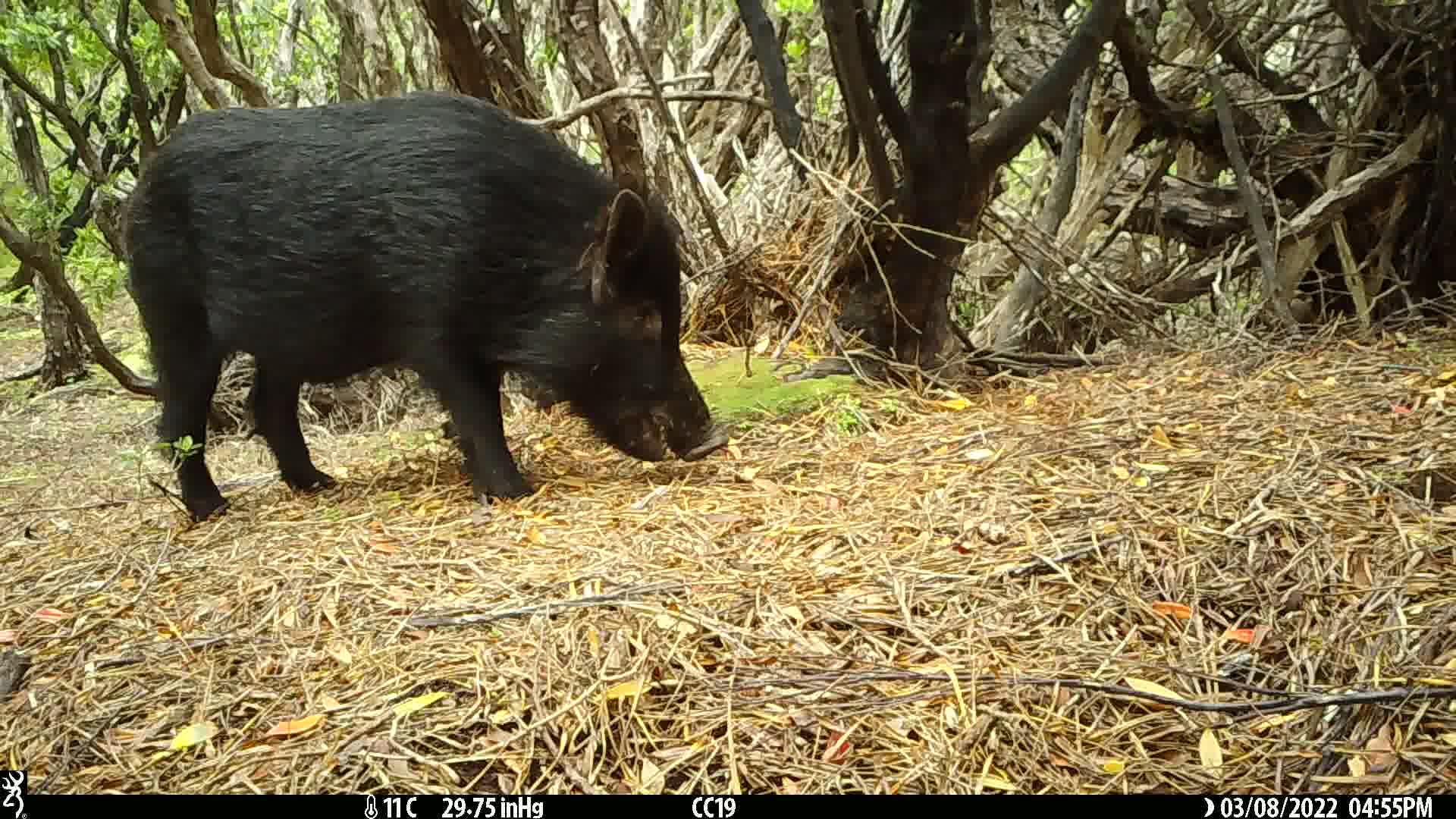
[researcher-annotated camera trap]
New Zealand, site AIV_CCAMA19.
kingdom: Animalia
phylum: Chordata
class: Mammalia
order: Artiodactyla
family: Suidae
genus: Sus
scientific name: Sus scrofa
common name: pig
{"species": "pig (Sus scrofa)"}